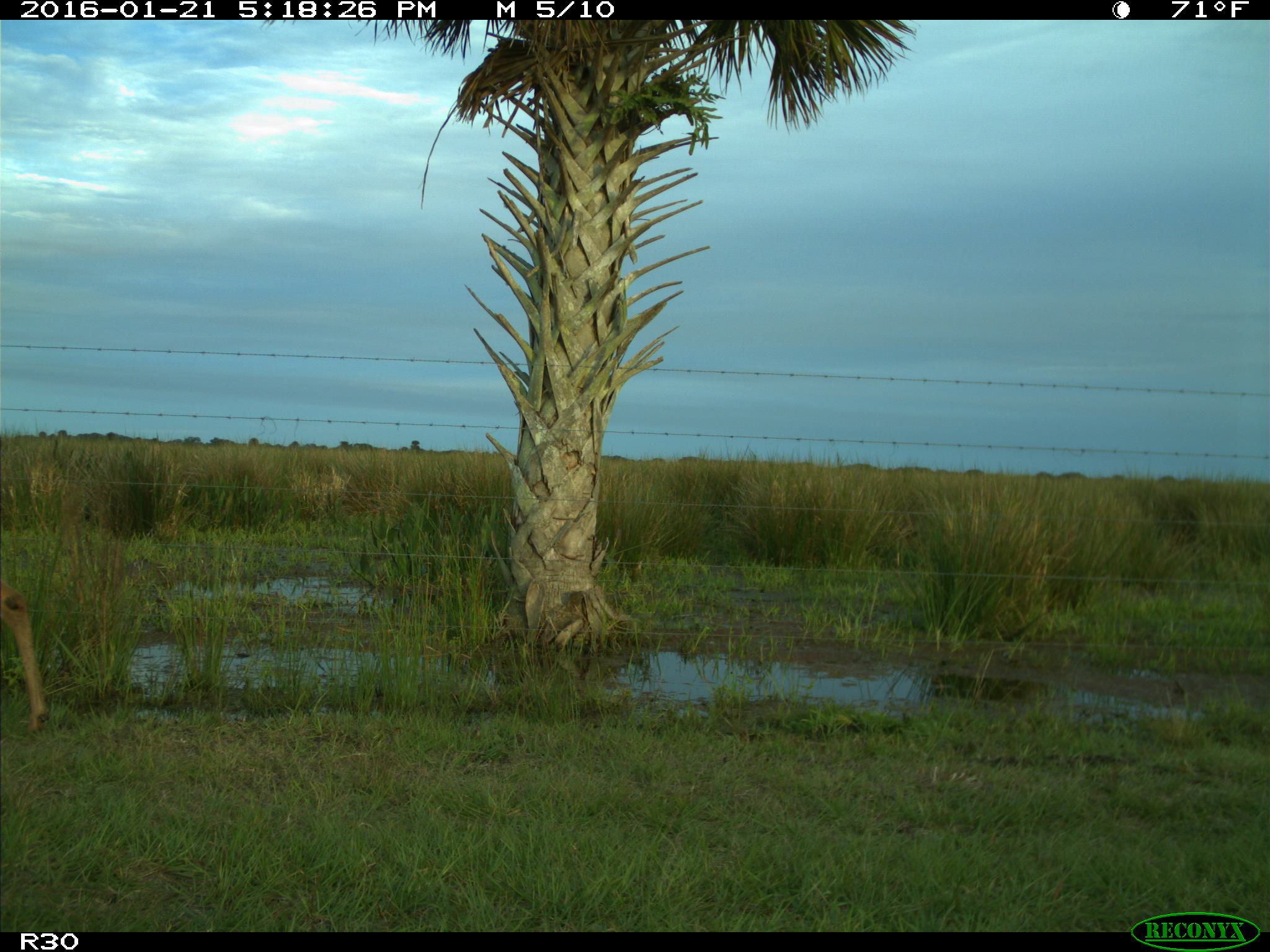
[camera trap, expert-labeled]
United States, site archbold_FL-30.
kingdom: Animalia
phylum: Chordata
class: Mammalia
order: Artiodactyla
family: Cervidae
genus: Odocoileus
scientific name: Odocoileus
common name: deer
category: unidentified deer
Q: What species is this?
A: Unidentified deer (deer) (Odocoileus).